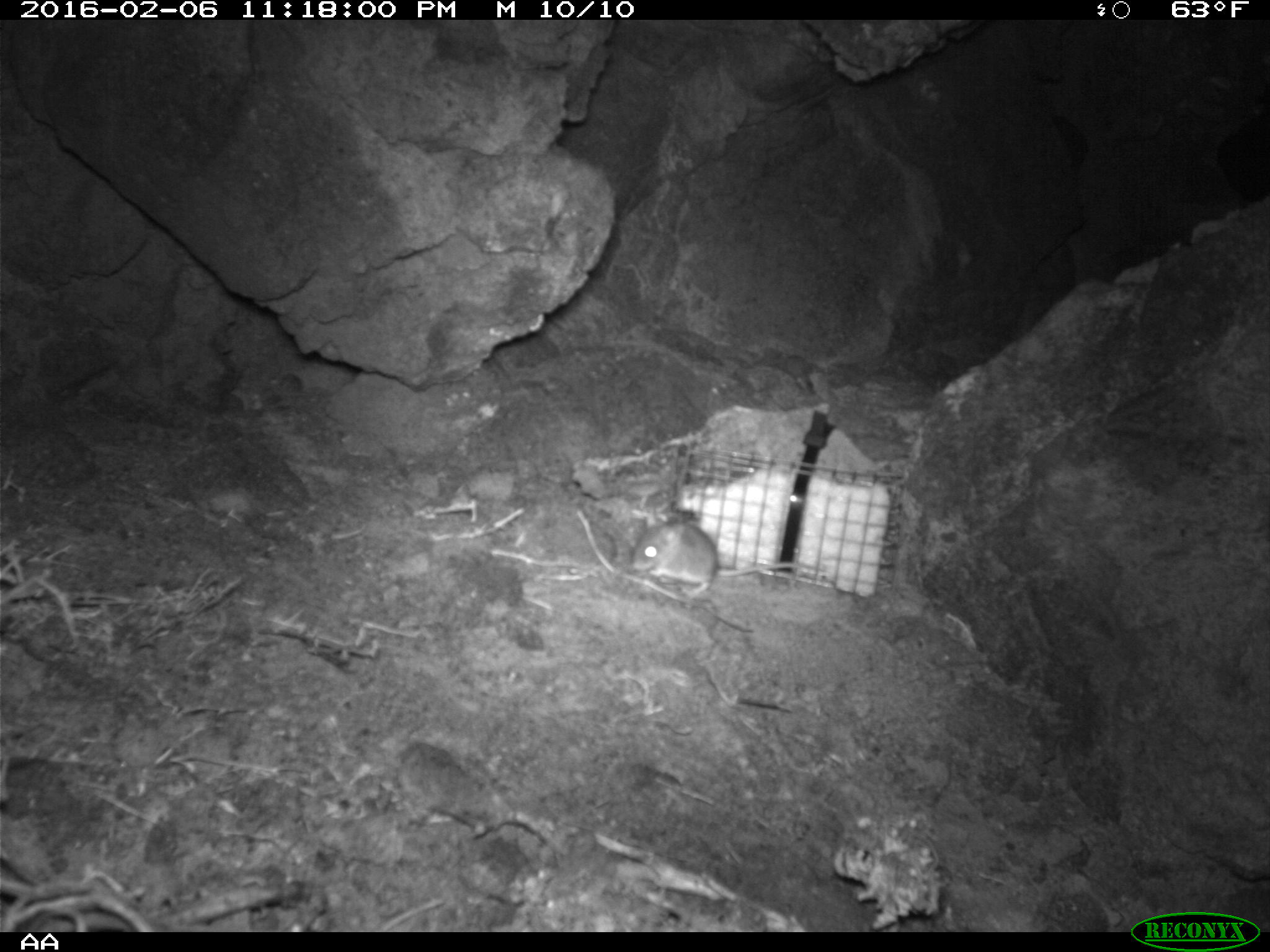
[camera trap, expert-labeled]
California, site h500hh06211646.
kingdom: Animalia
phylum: Chordata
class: Mammalia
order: Rodentia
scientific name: Rodentia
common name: rodent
Rodent (Rodentia).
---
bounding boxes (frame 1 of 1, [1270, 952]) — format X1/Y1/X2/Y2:
rodent: 633/516/827/597